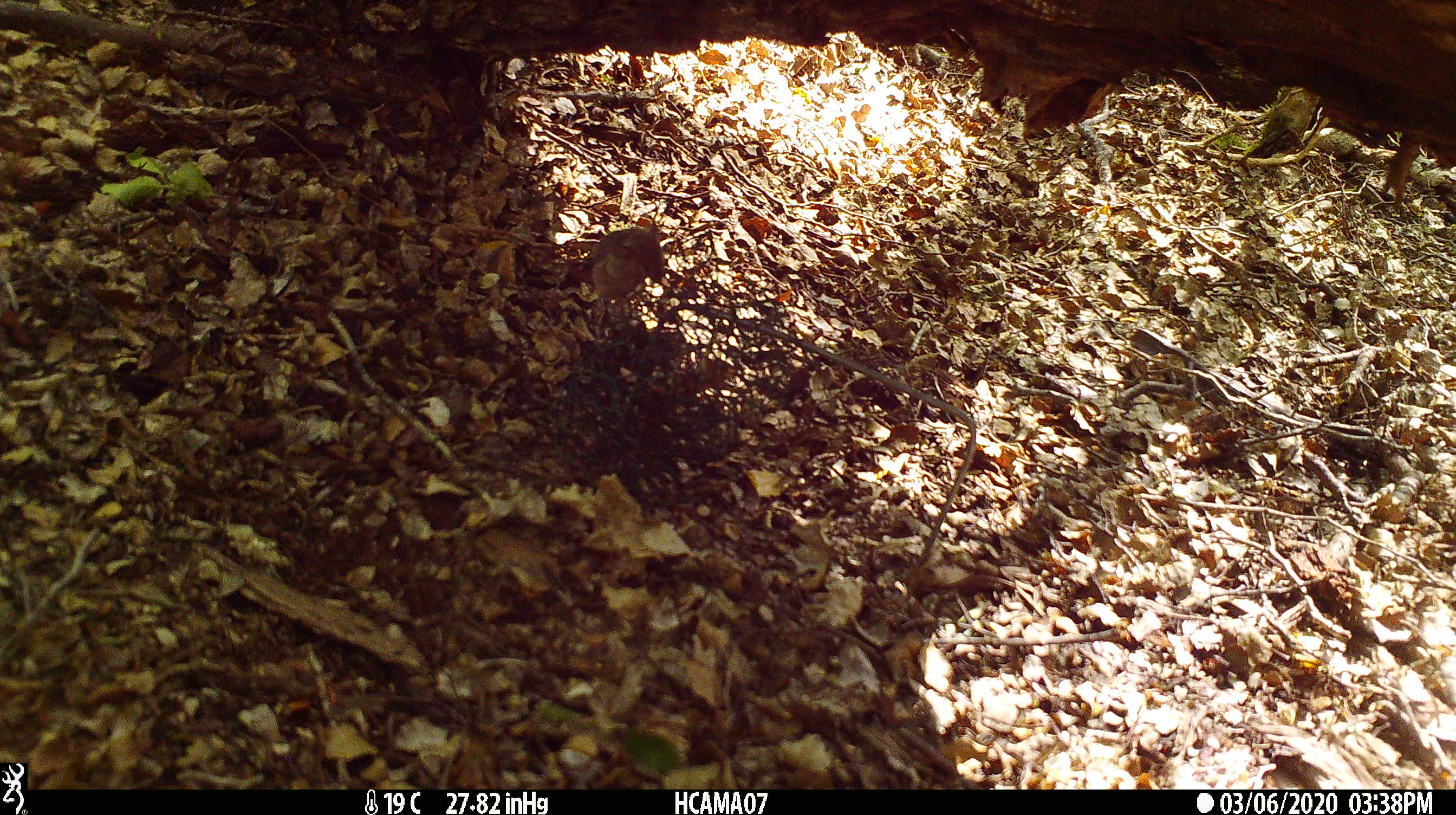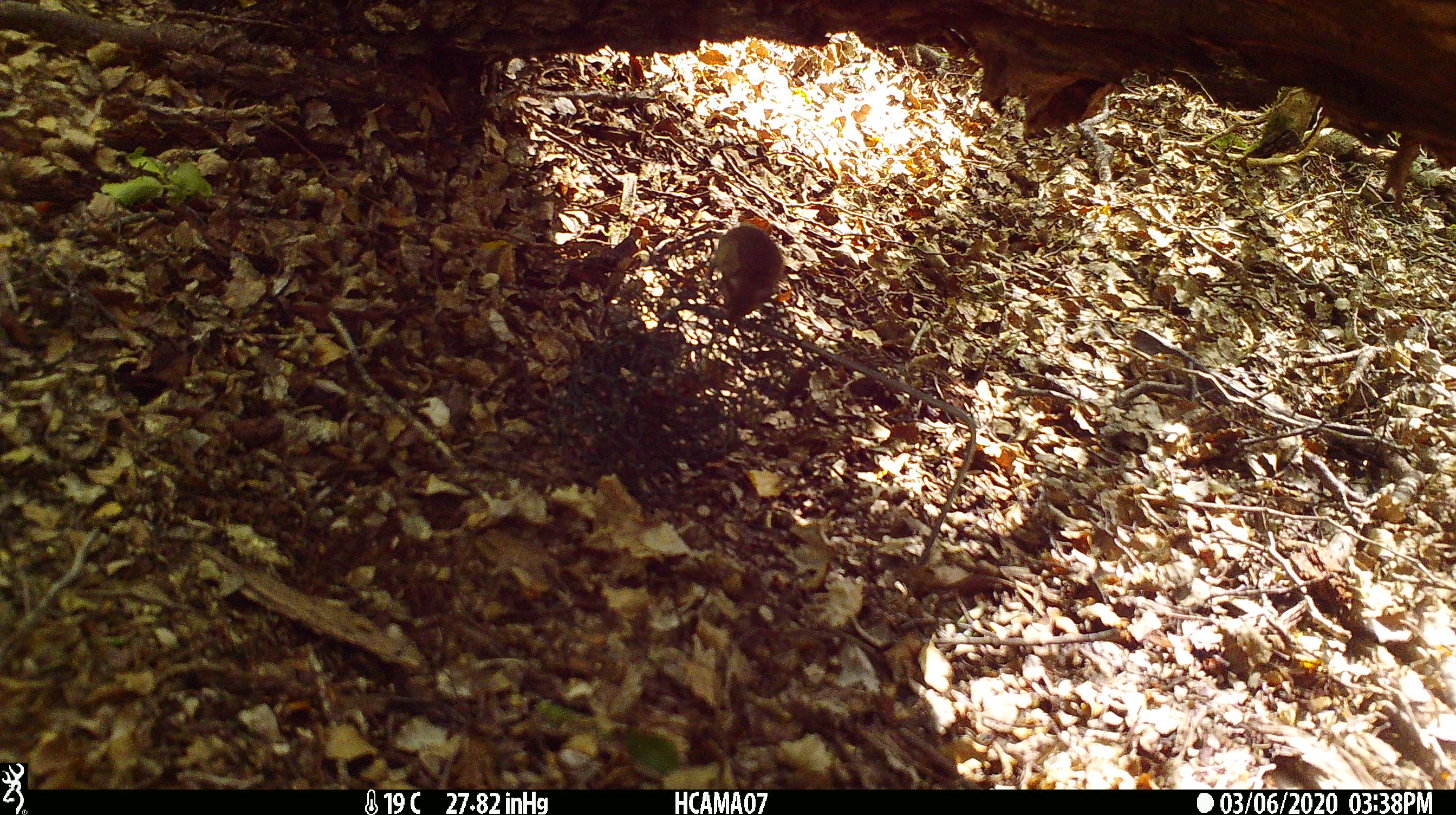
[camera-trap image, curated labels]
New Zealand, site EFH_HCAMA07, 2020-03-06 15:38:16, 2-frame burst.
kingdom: Animalia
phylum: Chordata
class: Mammalia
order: Rodentia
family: Muridae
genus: Mus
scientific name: Mus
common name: mouse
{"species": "mouse (Mus)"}